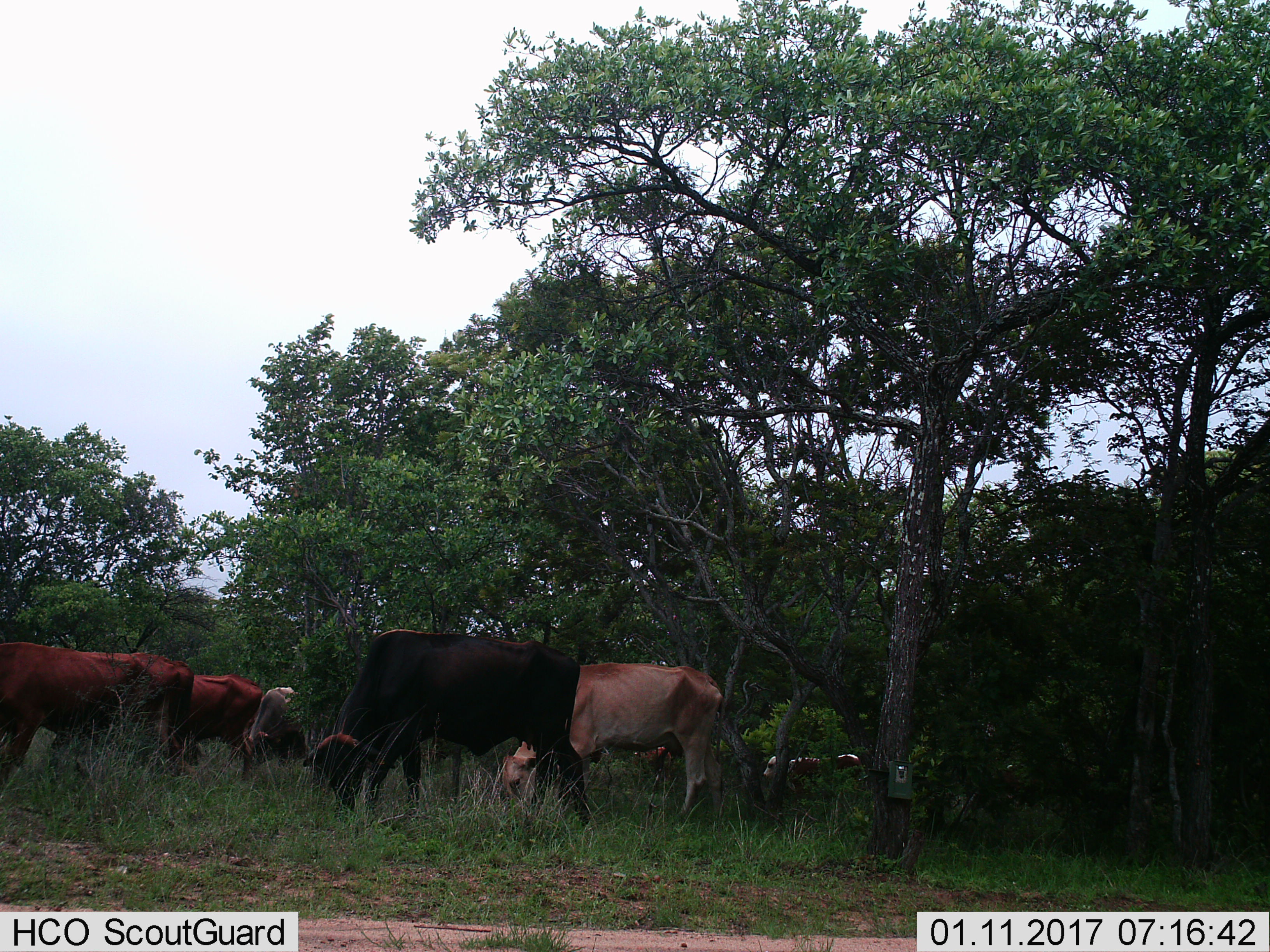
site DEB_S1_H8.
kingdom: Animalia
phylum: Chordata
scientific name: Vertebrata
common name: domestic animal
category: domesticanimal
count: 8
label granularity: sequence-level